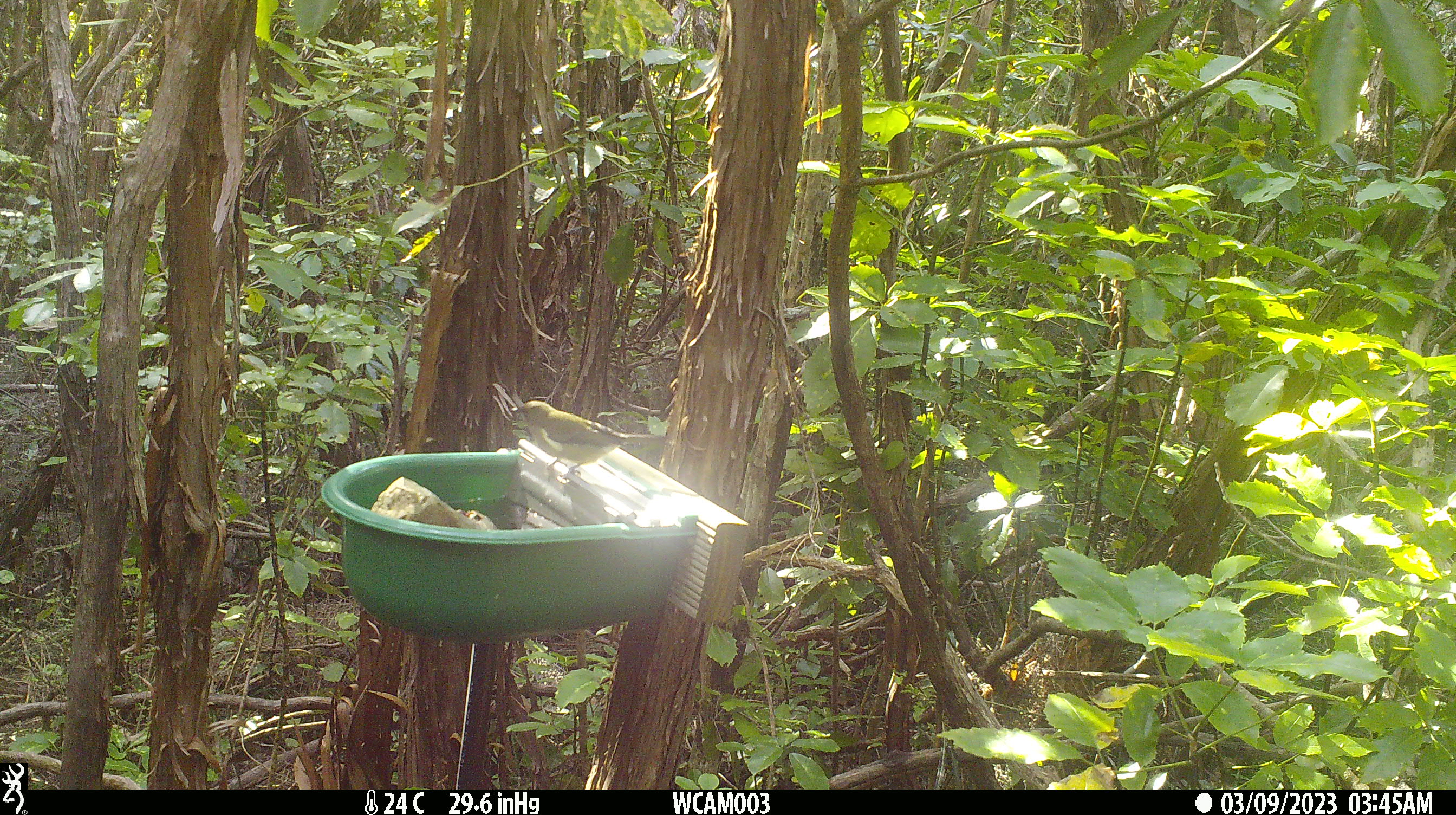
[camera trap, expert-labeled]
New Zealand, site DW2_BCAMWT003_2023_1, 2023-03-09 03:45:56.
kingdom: Animalia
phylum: Chordata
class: Aves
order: Passeriformes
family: Meliphagidae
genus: Anthornis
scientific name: Anthornis melanura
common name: new zealand bellbird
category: bellbird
Bellbird (new zealand bellbird) (Anthornis melanura).